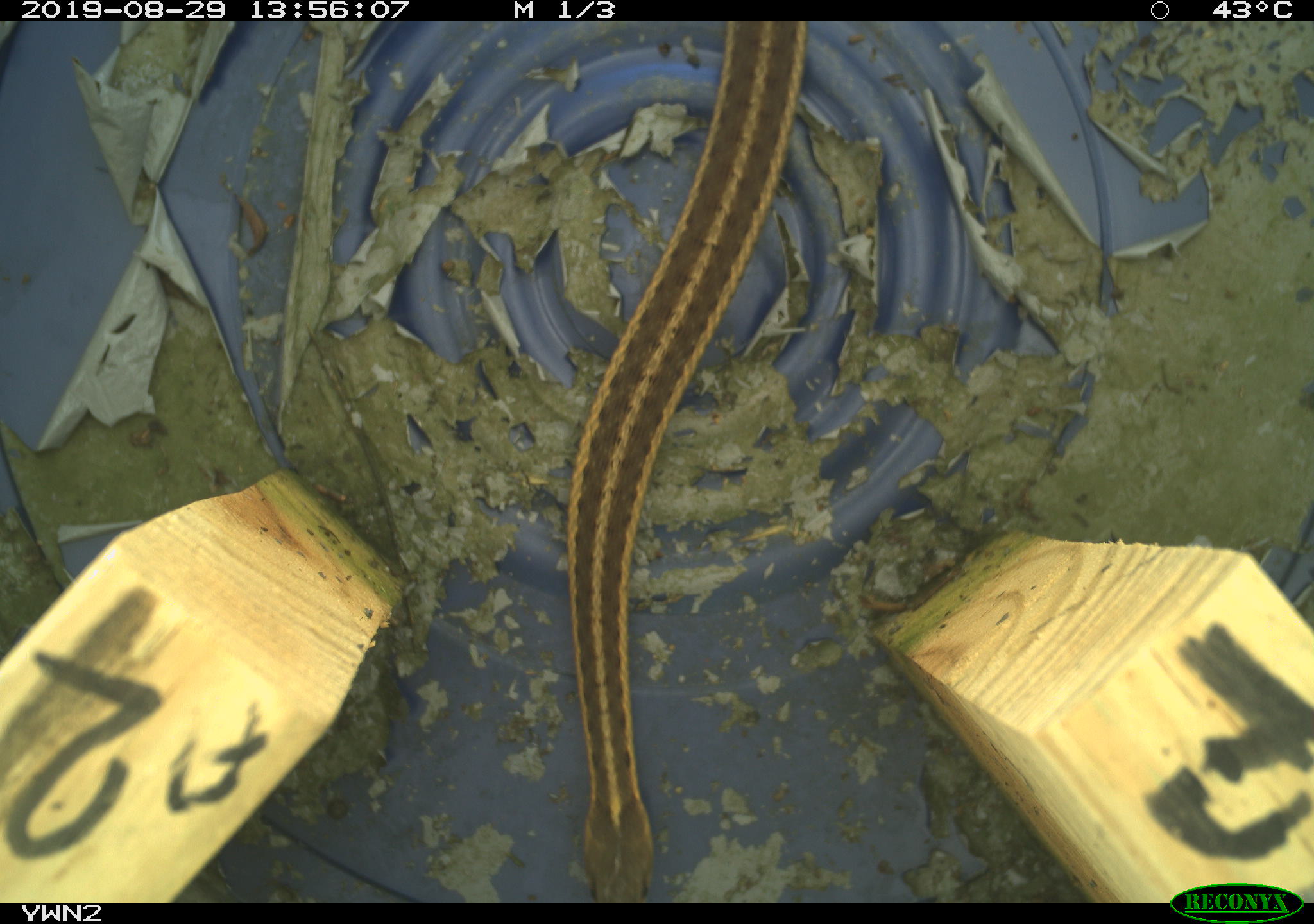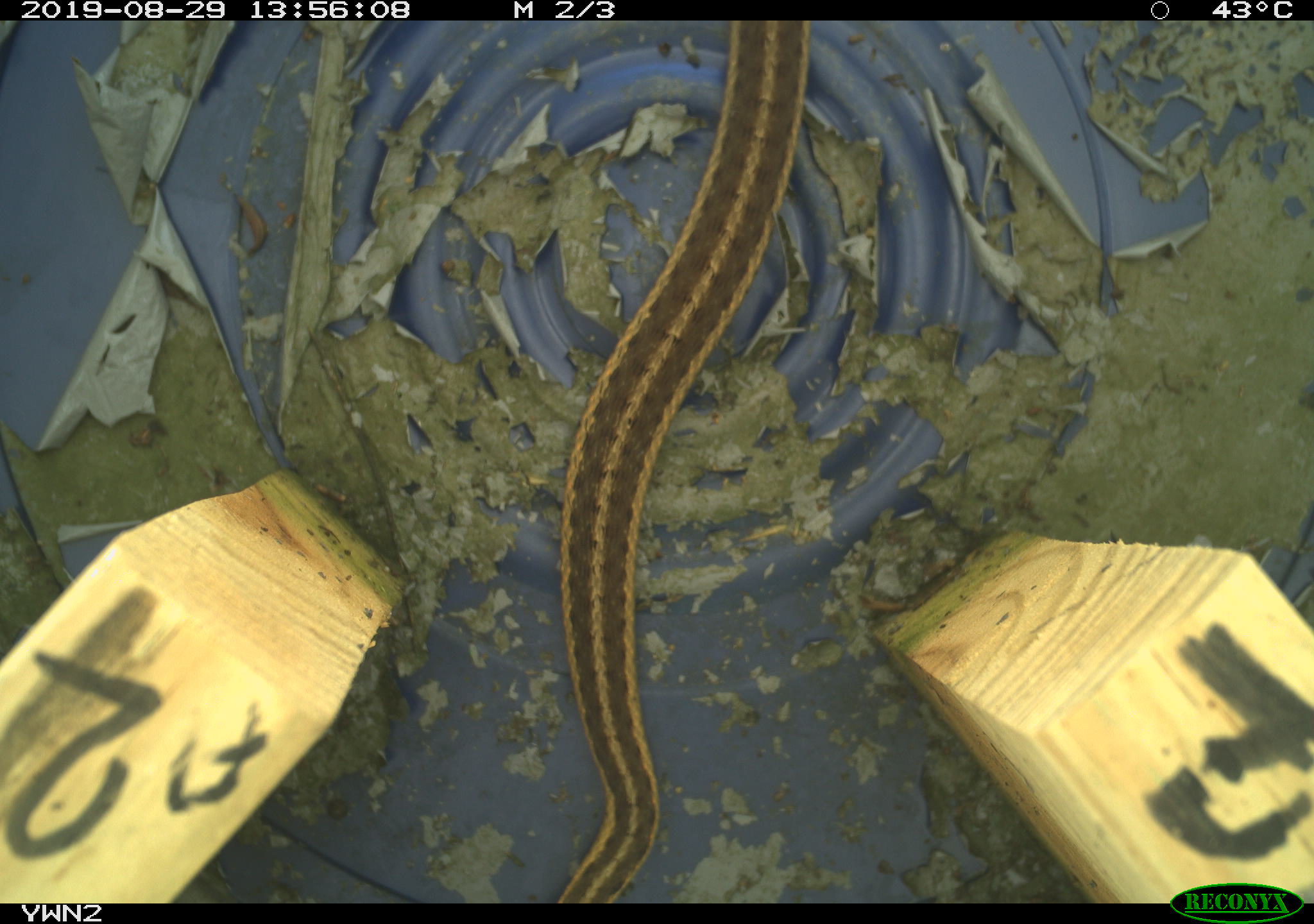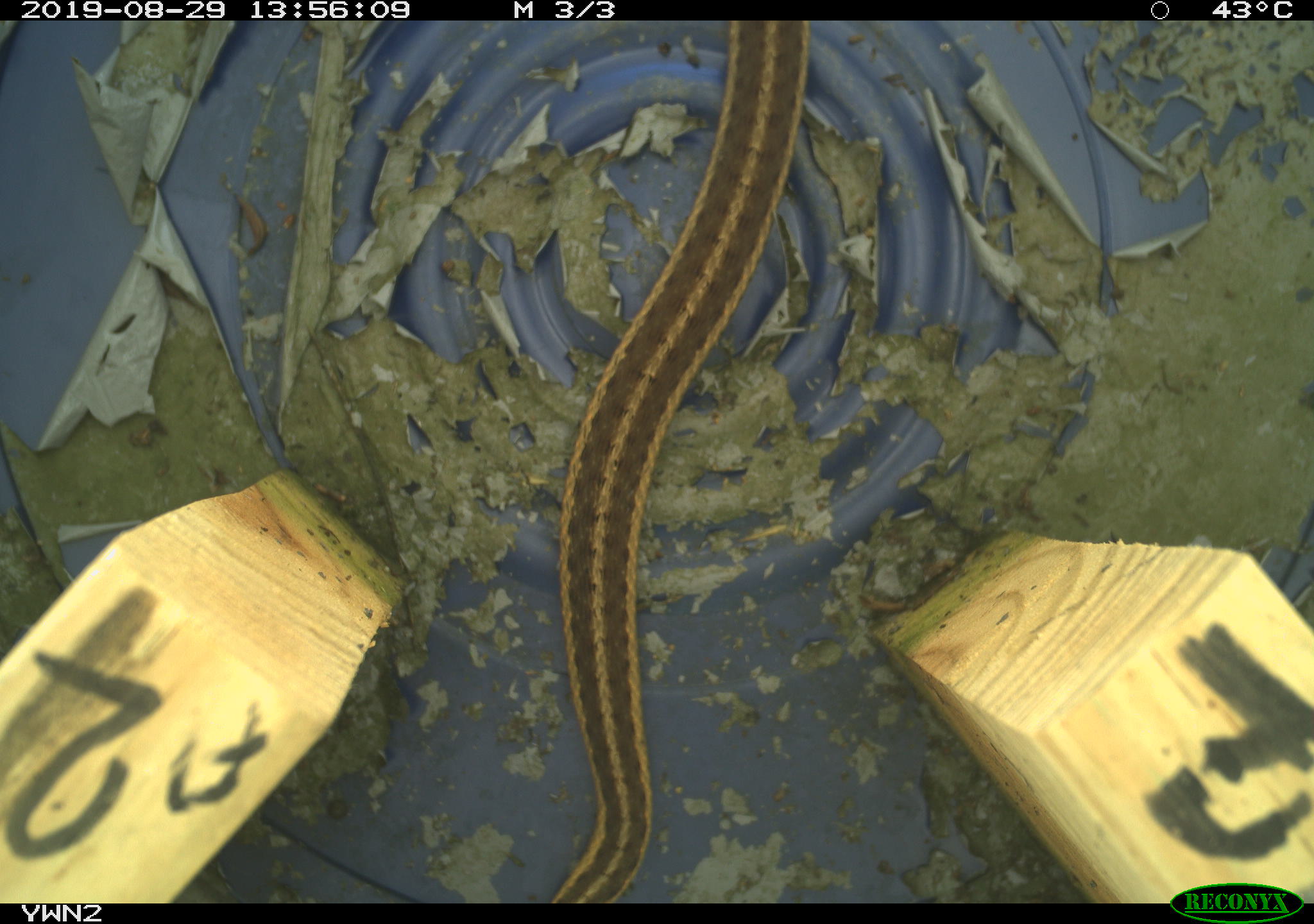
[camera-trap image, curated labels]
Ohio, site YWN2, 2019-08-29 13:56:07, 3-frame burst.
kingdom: Animalia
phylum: Chordata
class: Reptilia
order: Squamata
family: Colubridae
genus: Thamnophis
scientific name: Thamnophis sirtalis sirtalis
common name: eastern gartersnake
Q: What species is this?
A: Eastern gartersnake (Thamnophis sirtalis sirtalis).